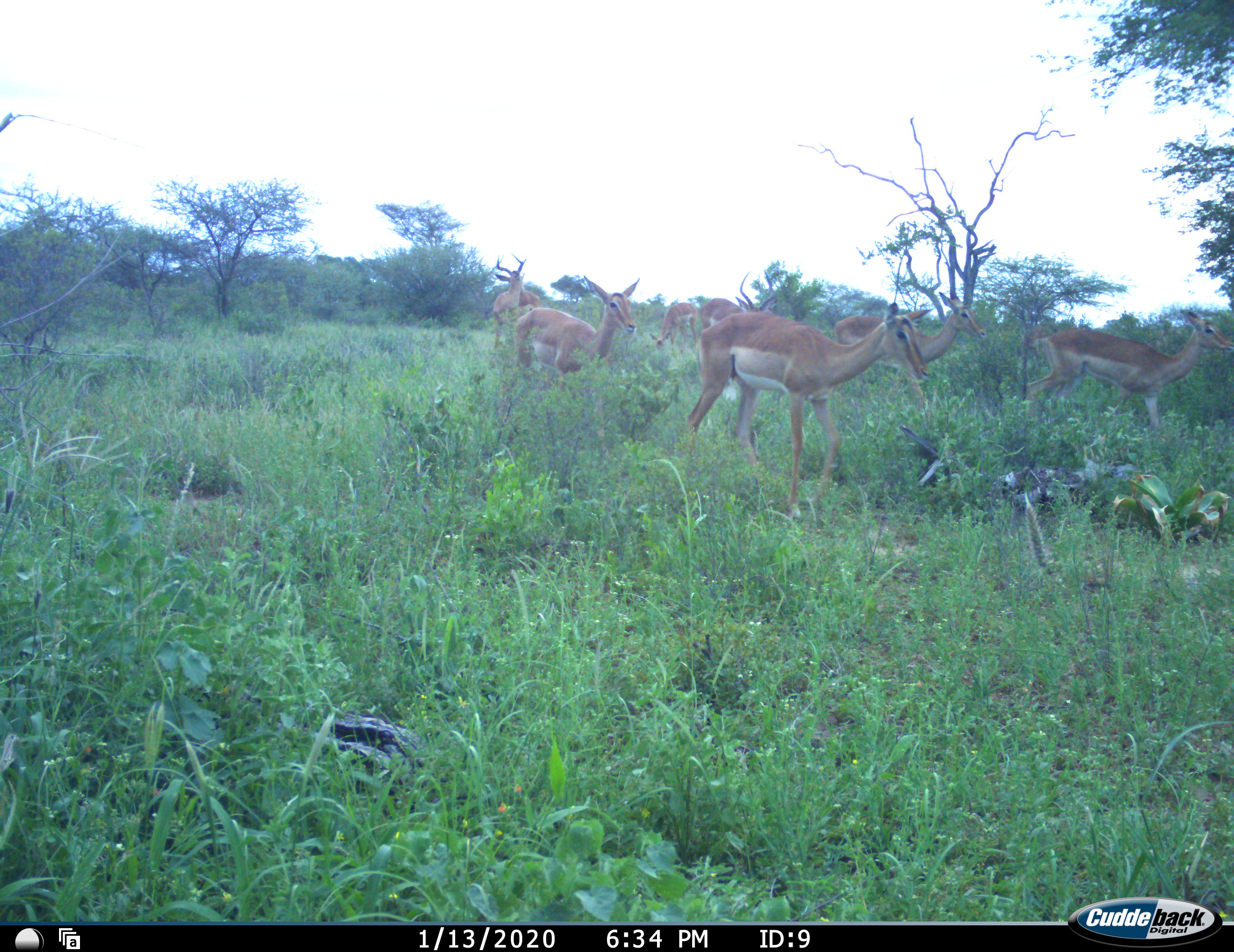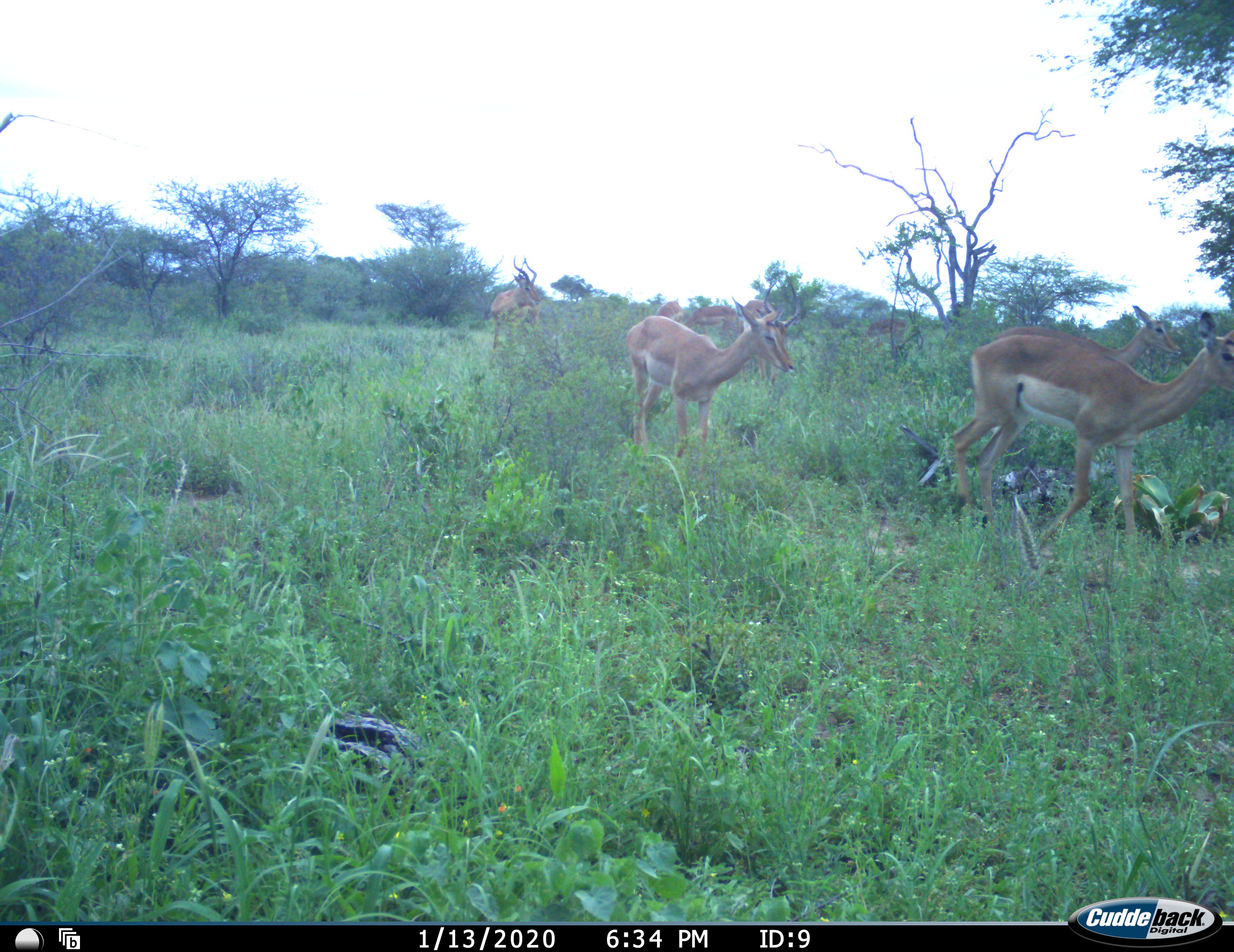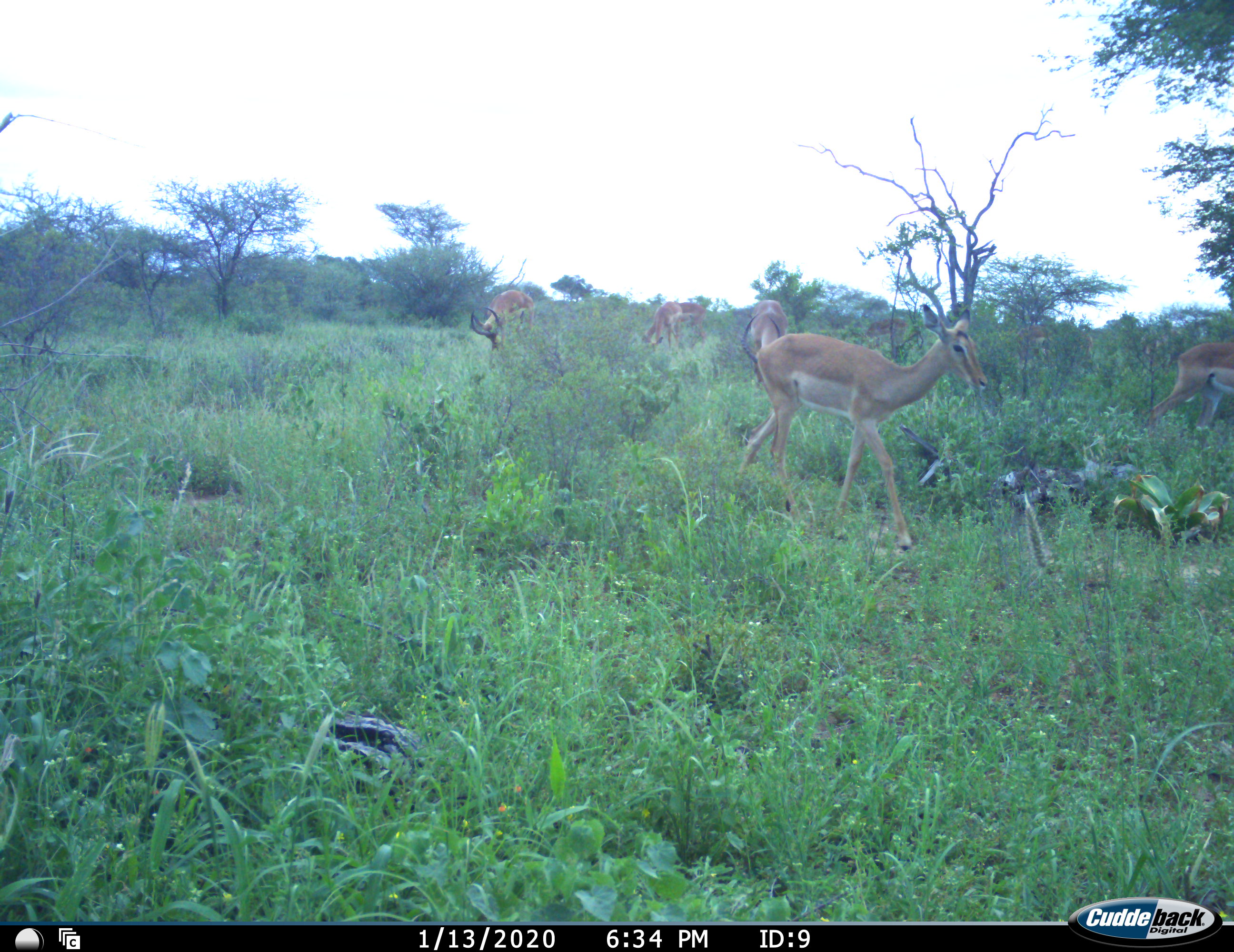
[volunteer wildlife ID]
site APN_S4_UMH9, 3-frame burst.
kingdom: Animalia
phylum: Chordata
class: Mammalia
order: Artiodactyla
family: Bovidae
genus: Aepyceros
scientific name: Aepyceros melampus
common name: impala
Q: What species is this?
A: Impala (Aepyceros melampus).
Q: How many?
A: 7.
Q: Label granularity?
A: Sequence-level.